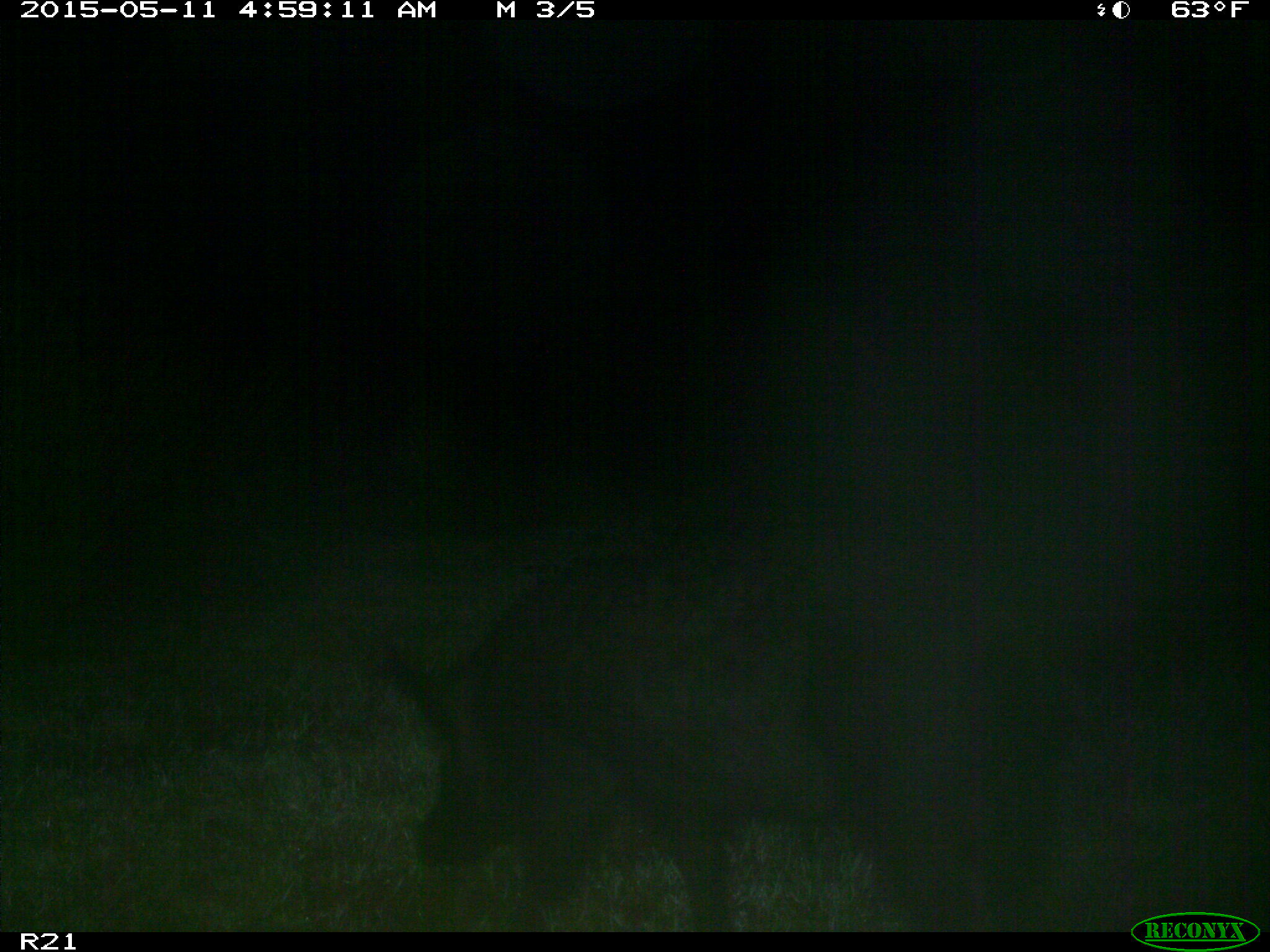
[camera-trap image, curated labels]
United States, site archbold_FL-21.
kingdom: Animalia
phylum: Chordata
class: Mammalia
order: Artiodactyla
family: Suidae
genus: Sus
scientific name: Sus scrofa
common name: wild boar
Sus scrofa (wild boar).